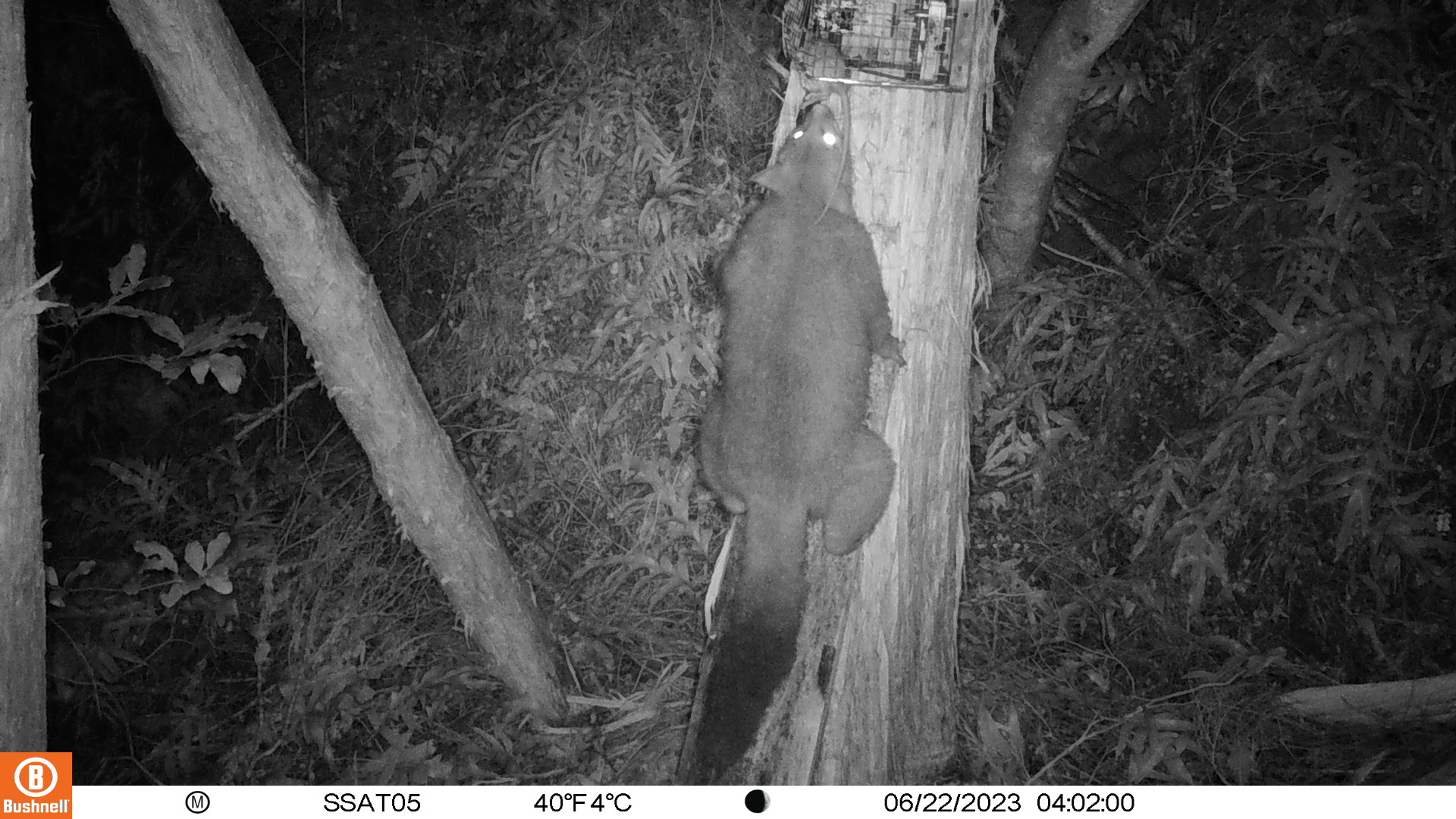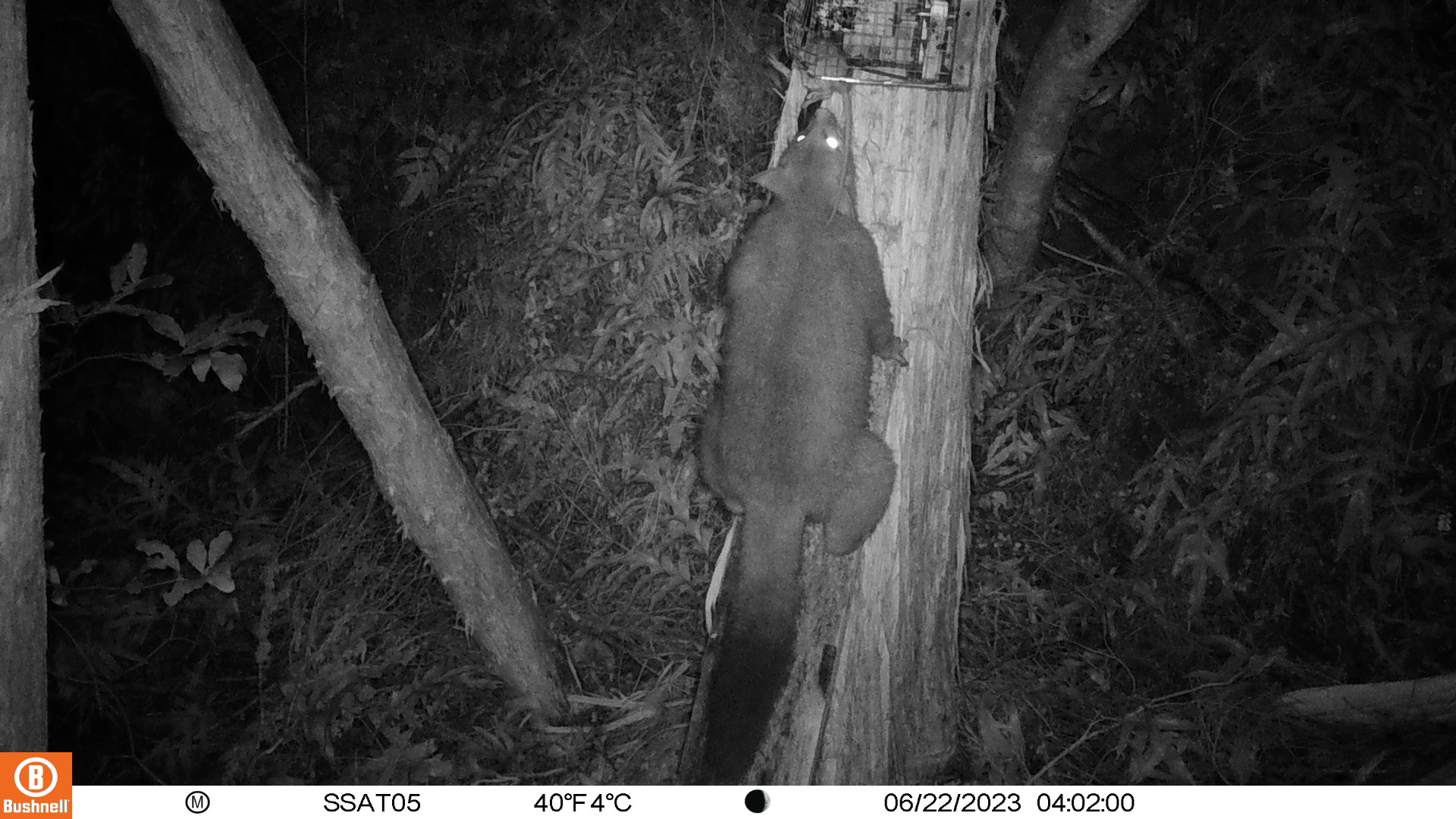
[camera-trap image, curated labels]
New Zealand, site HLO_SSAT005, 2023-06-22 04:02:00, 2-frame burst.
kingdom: Animalia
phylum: Chordata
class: Mammalia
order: Diprotodontia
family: Phalangeridae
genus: Trichosurus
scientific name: Trichosurus vulpecula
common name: common brushtail possum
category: possum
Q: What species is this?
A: Possum (common brushtail possum) (Trichosurus vulpecula).